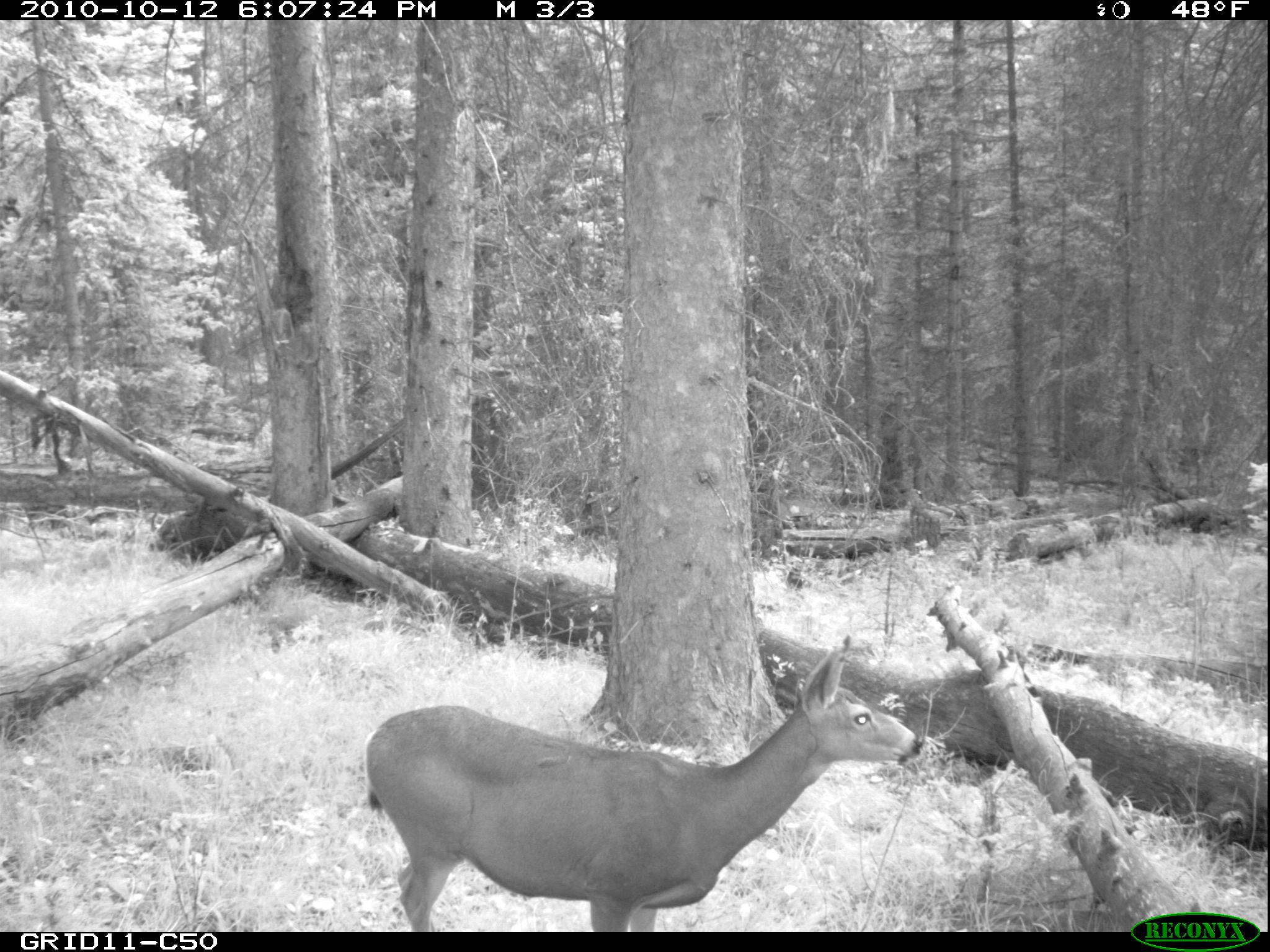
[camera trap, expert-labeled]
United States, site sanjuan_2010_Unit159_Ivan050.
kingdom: Animalia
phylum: Chordata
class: Mammalia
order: Artiodactyla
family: Cervidae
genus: Odocoileus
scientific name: Odocoileus hemionus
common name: mule deer